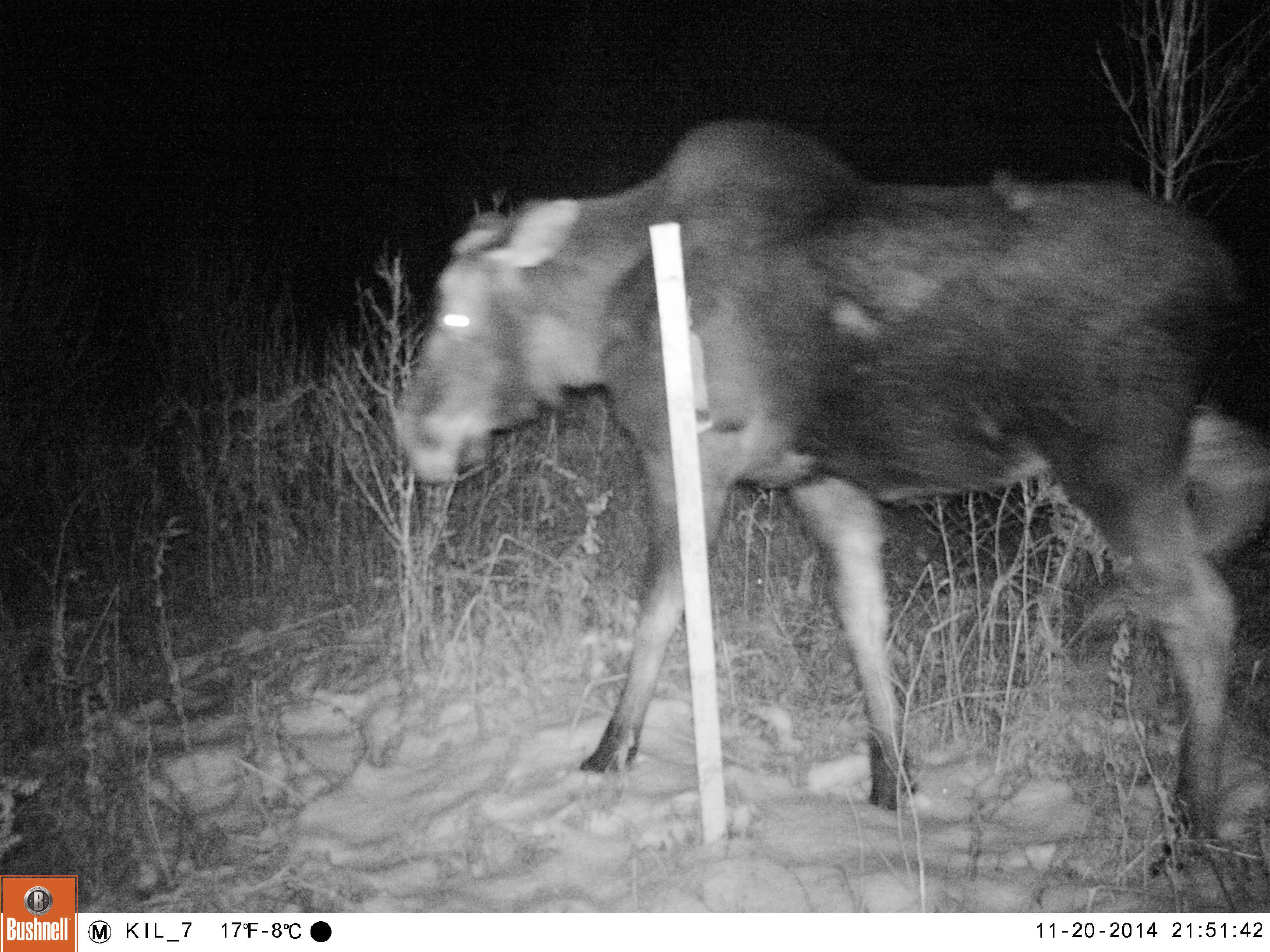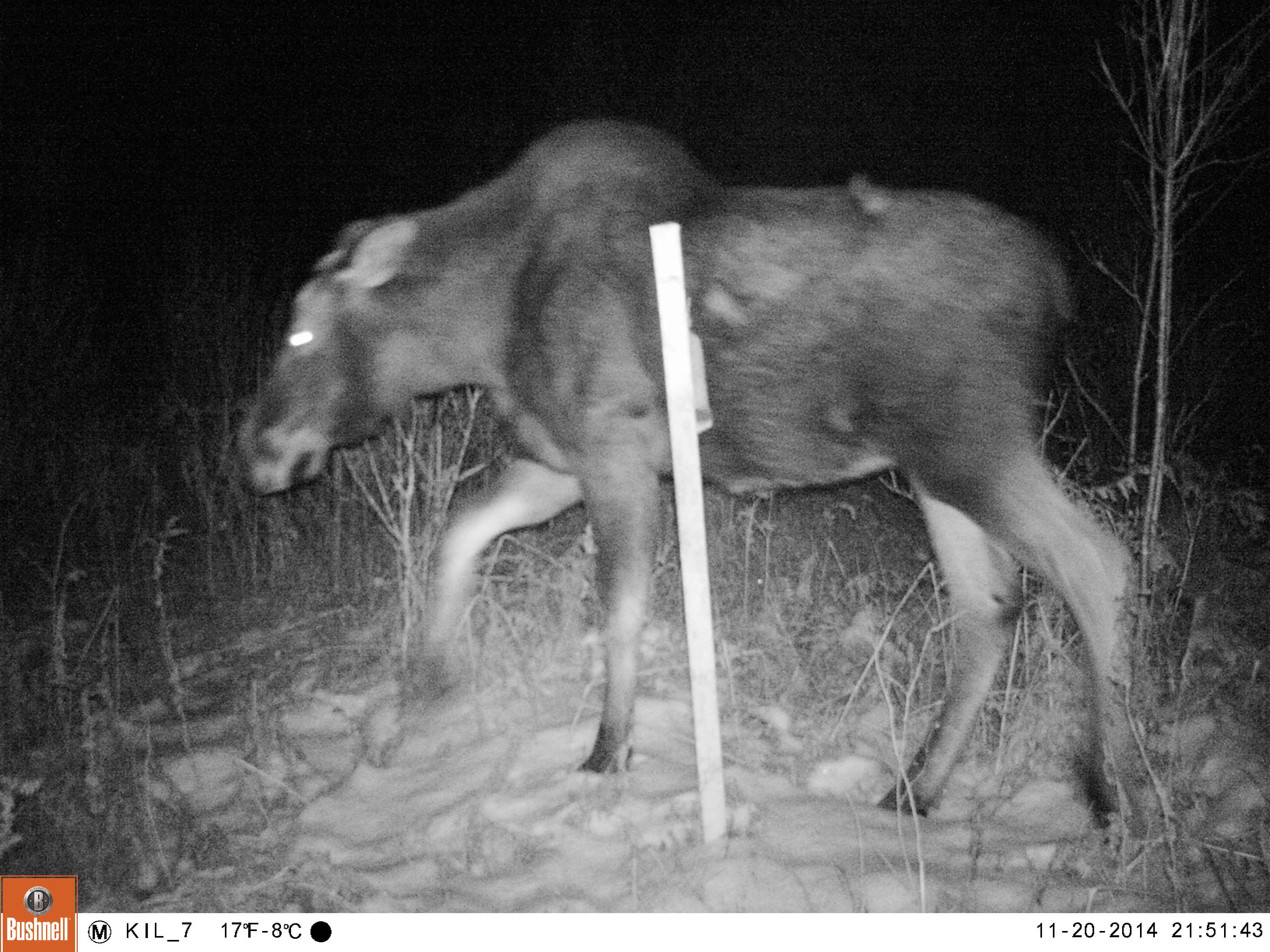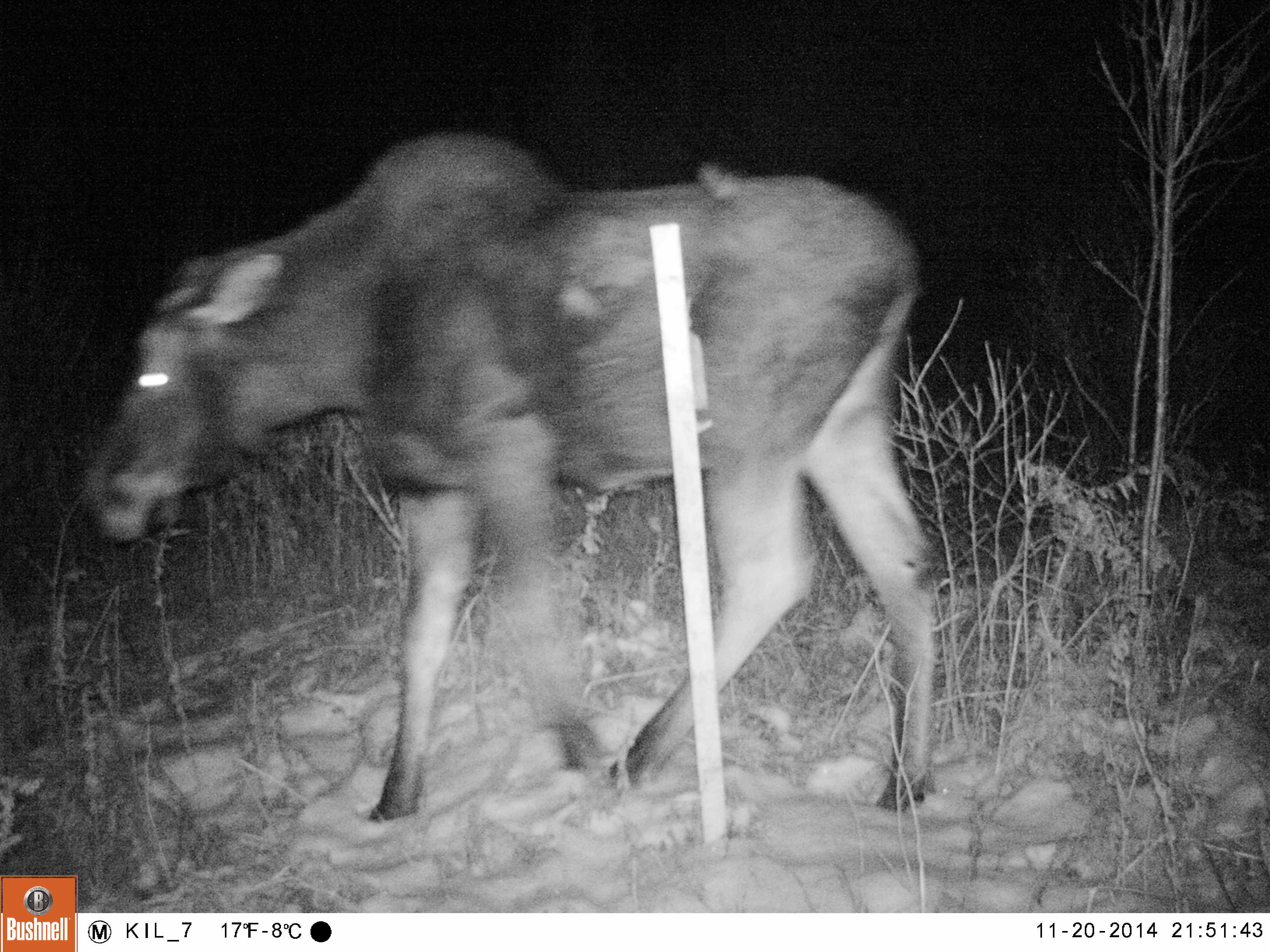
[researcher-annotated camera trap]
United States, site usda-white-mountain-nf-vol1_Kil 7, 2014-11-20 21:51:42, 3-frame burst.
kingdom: Animalia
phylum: Chordata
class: Mammalia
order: Artiodactyla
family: Cervidae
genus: Alces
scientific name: Alces alces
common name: moose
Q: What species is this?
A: Moose (Alces alces).